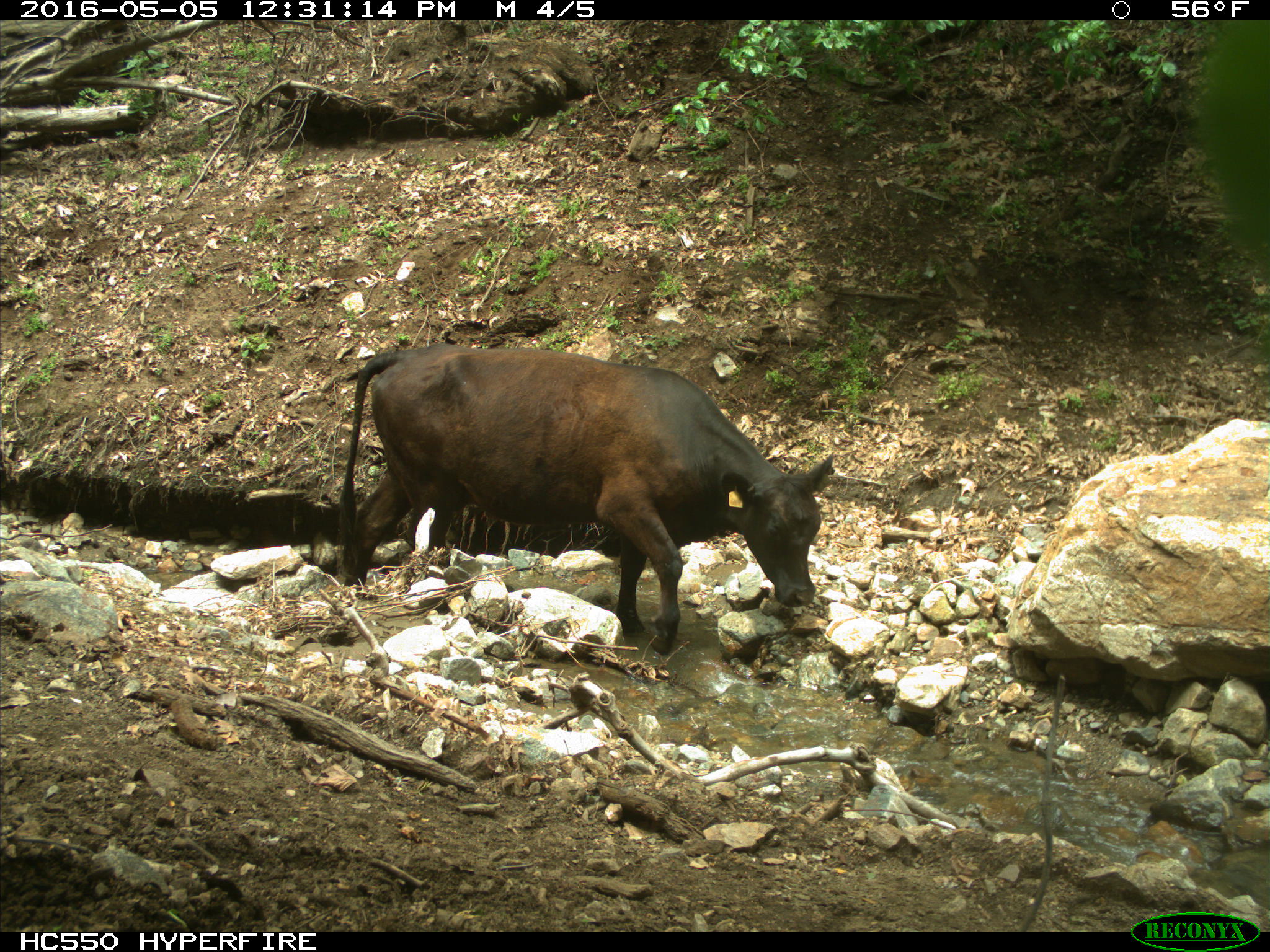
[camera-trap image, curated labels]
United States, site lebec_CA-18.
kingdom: Animalia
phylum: Chordata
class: Mammalia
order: Artiodactyla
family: Bovidae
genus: Bos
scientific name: Bos taurus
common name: domestic cow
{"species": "Bos taurus (domestic cow)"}